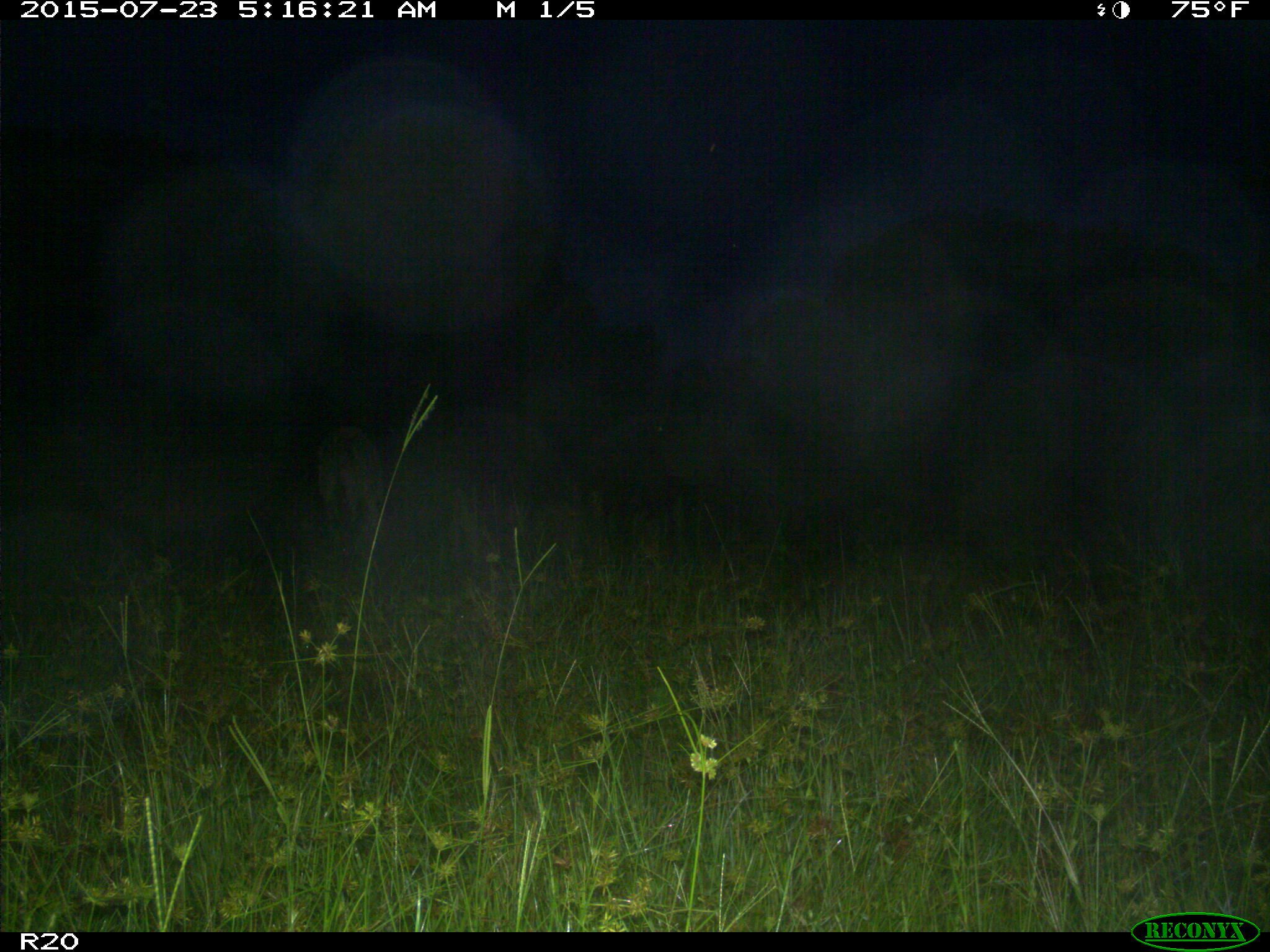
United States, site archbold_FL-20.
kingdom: Animalia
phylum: Chordata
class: Mammalia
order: Artiodactyla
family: Bovidae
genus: Bos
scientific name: Bos taurus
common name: domestic cow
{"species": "Bos taurus (domestic cow)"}